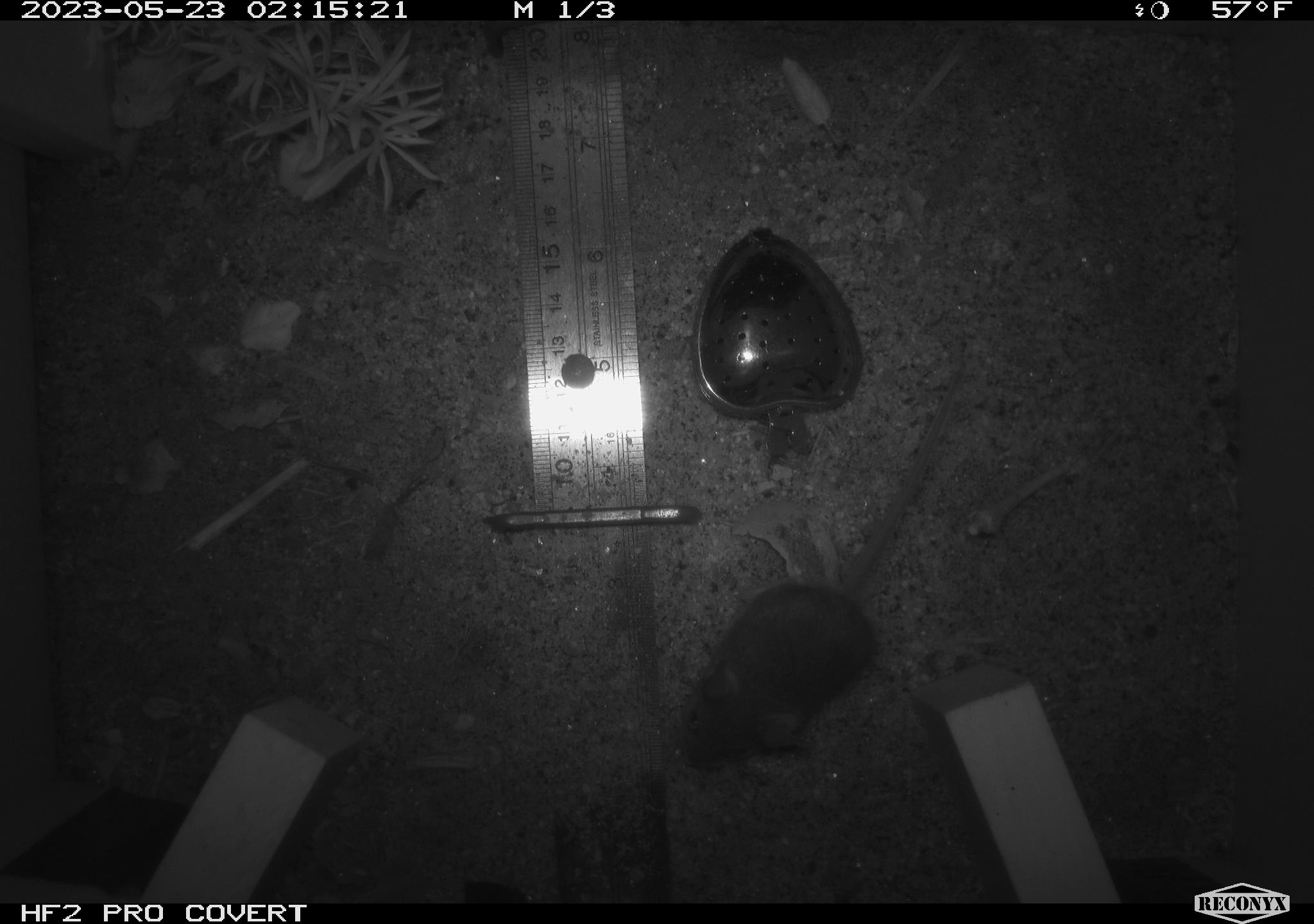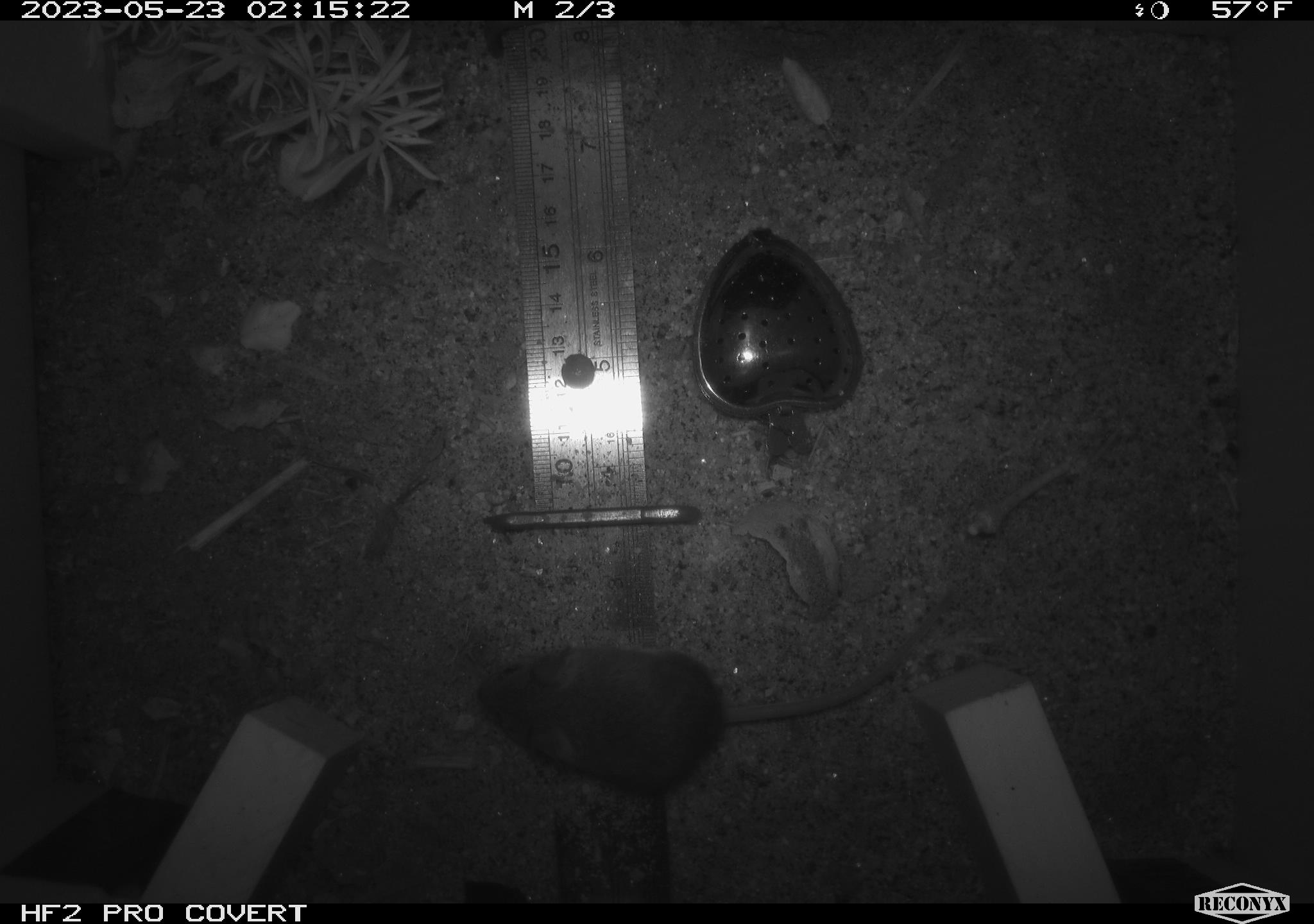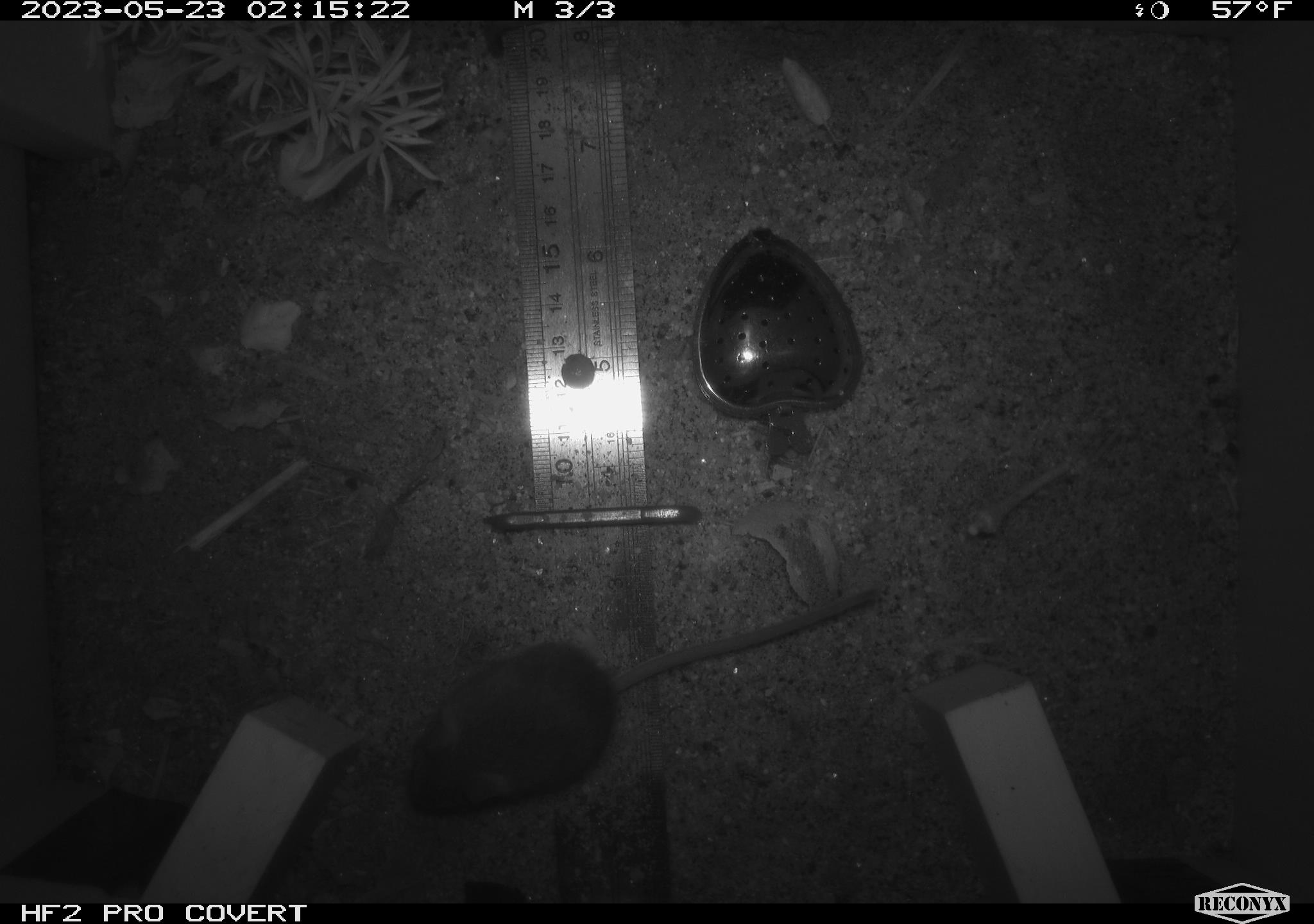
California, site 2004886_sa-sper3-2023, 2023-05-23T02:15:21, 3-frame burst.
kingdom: Animalia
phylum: Chordata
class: Mammalia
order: Rodentia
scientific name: Rodentia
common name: mouse species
Mouse species (Rodentia).